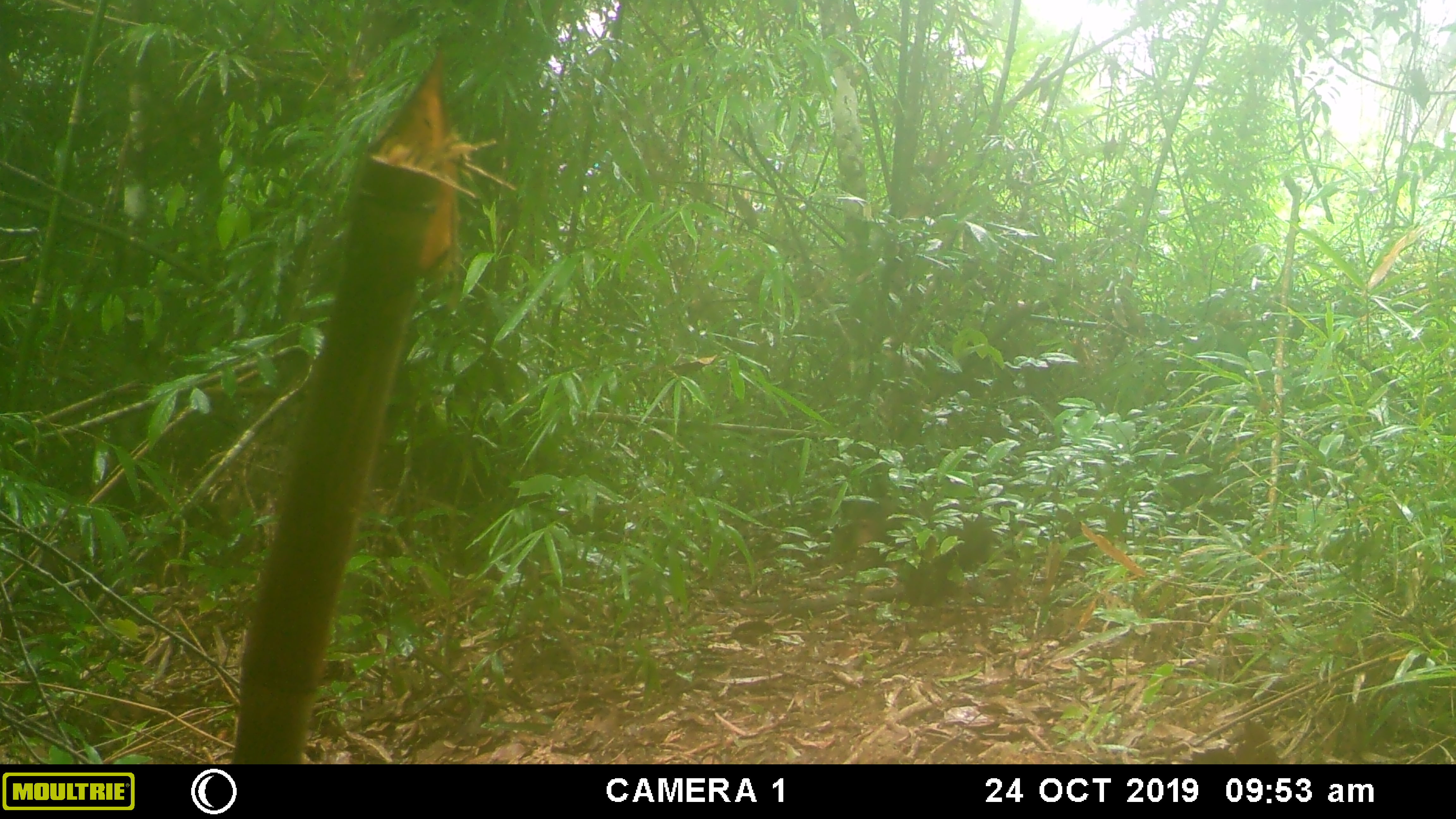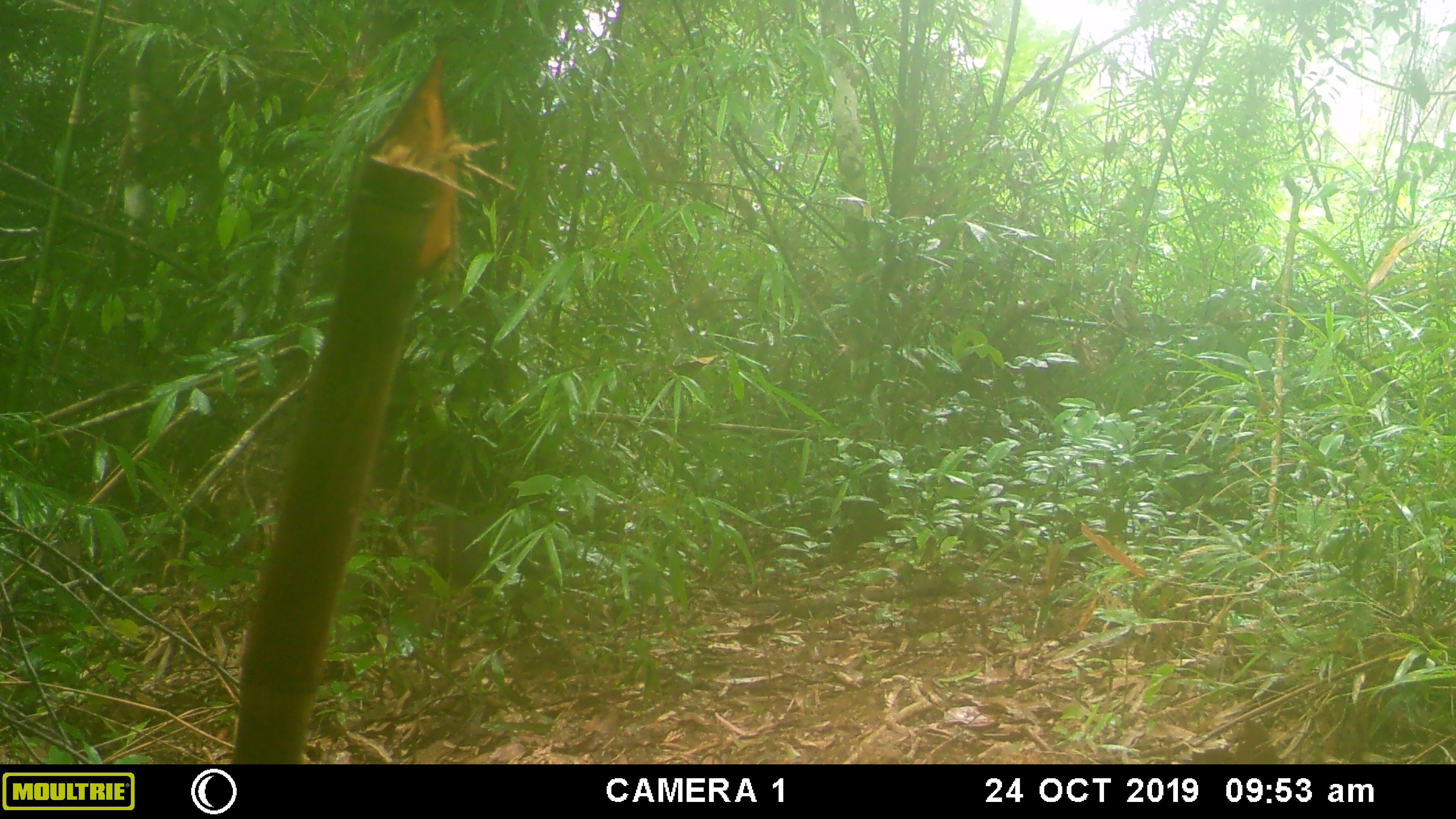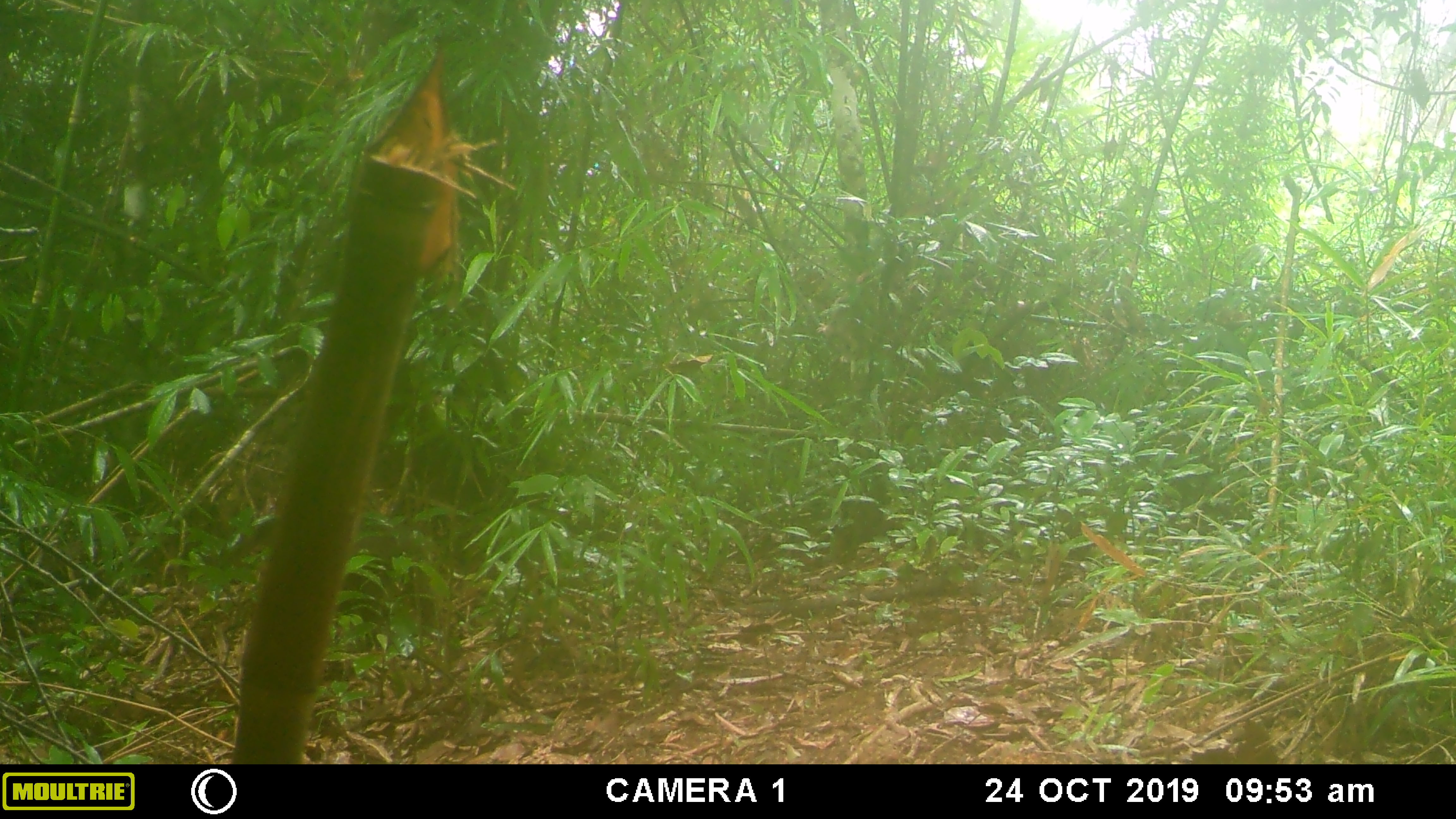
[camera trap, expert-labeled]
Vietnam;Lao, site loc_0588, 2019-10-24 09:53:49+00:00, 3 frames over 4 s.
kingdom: Animalia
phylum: Chordata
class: Mammalia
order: Primates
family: Cercopithecidae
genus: Macaca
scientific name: Macaca arctoides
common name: stump-tailed macaque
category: stump tailed macaque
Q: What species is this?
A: Stump tailed macaque (stump-tailed macaque) (Macaca arctoides).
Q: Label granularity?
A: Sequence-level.